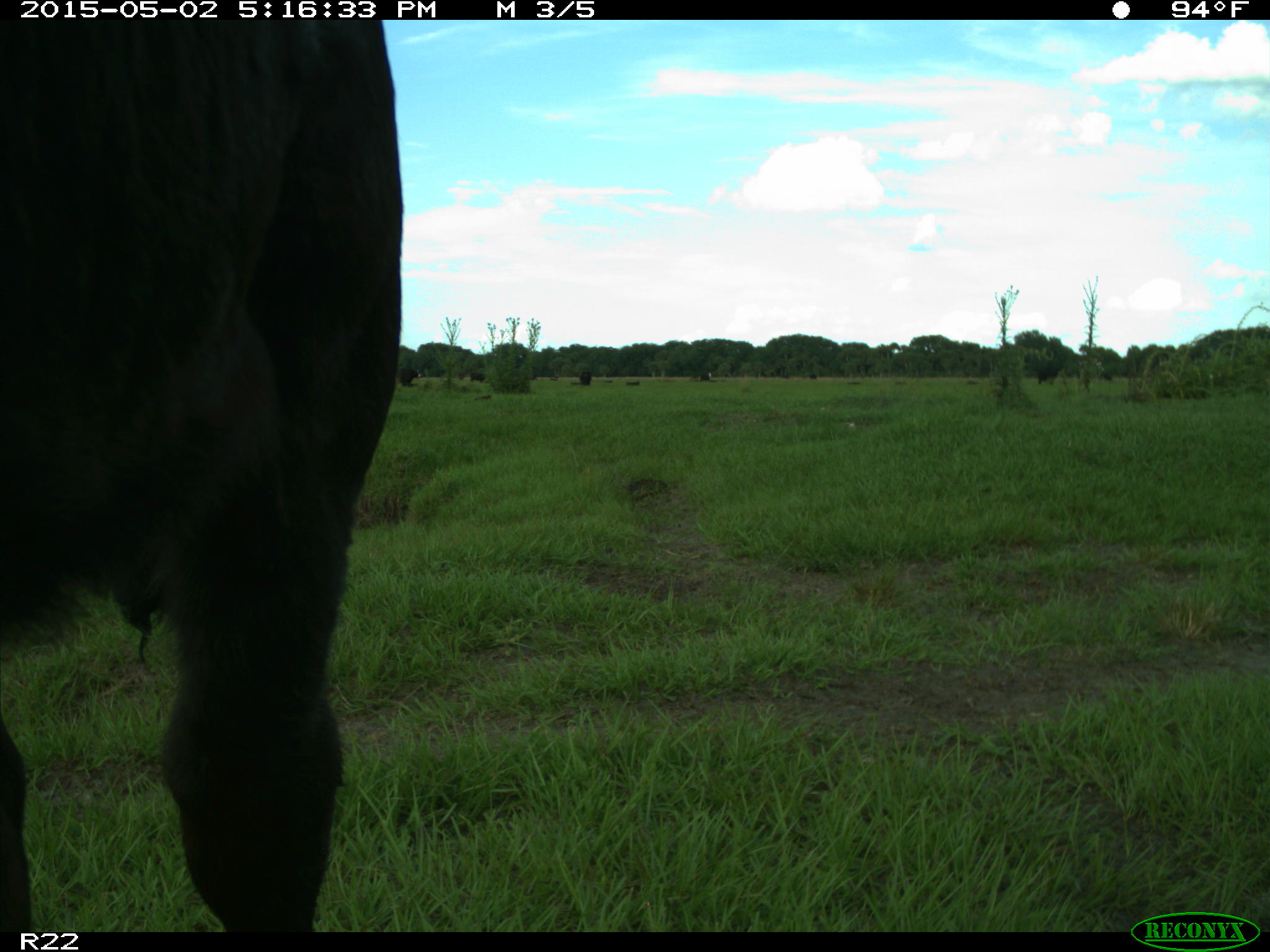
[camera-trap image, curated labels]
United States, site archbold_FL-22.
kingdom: Animalia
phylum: Chordata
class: Mammalia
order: Artiodactyla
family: Bovidae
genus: Bos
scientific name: Bos taurus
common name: domestic cow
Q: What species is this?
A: Bos taurus (domestic cow).